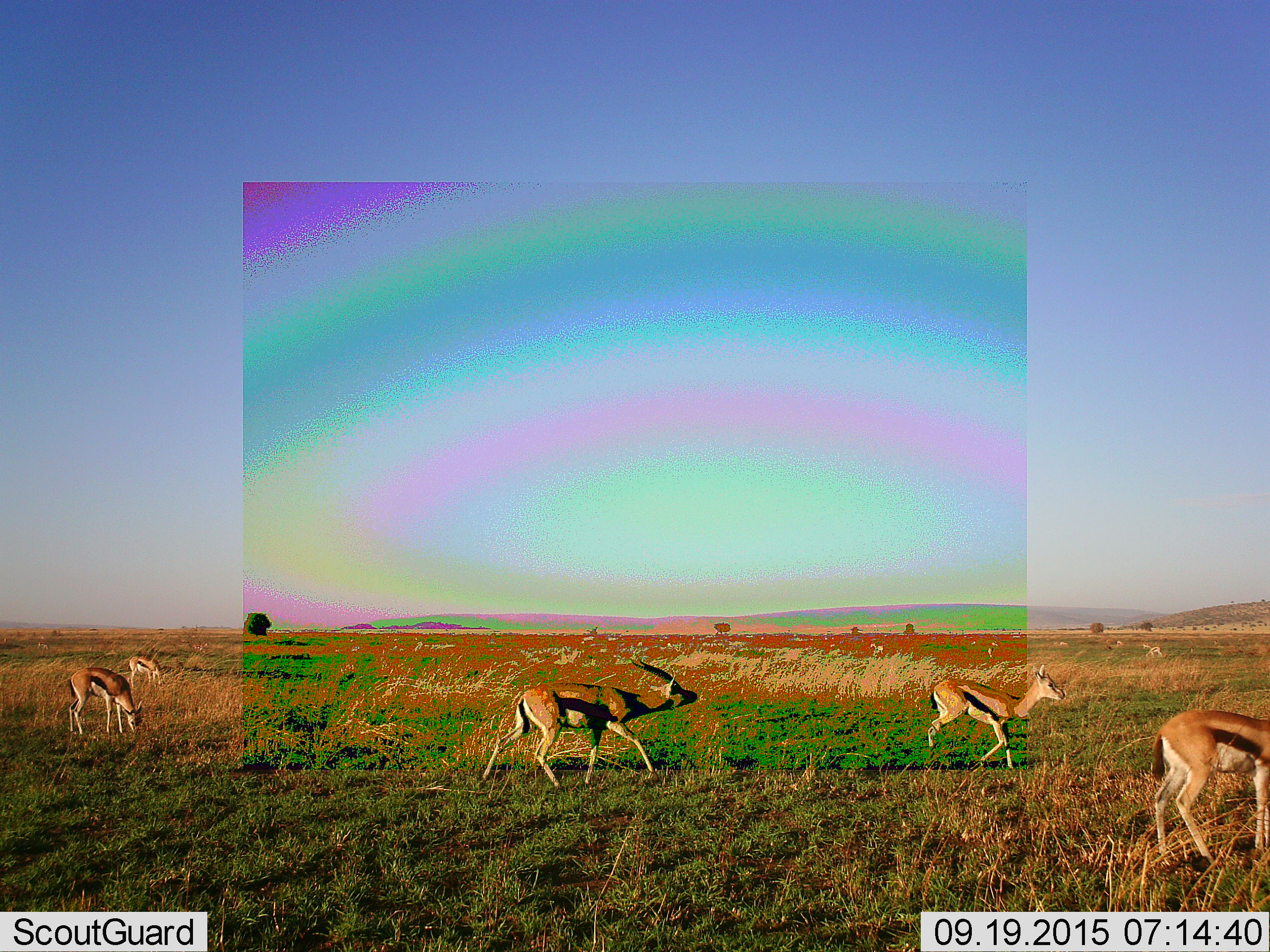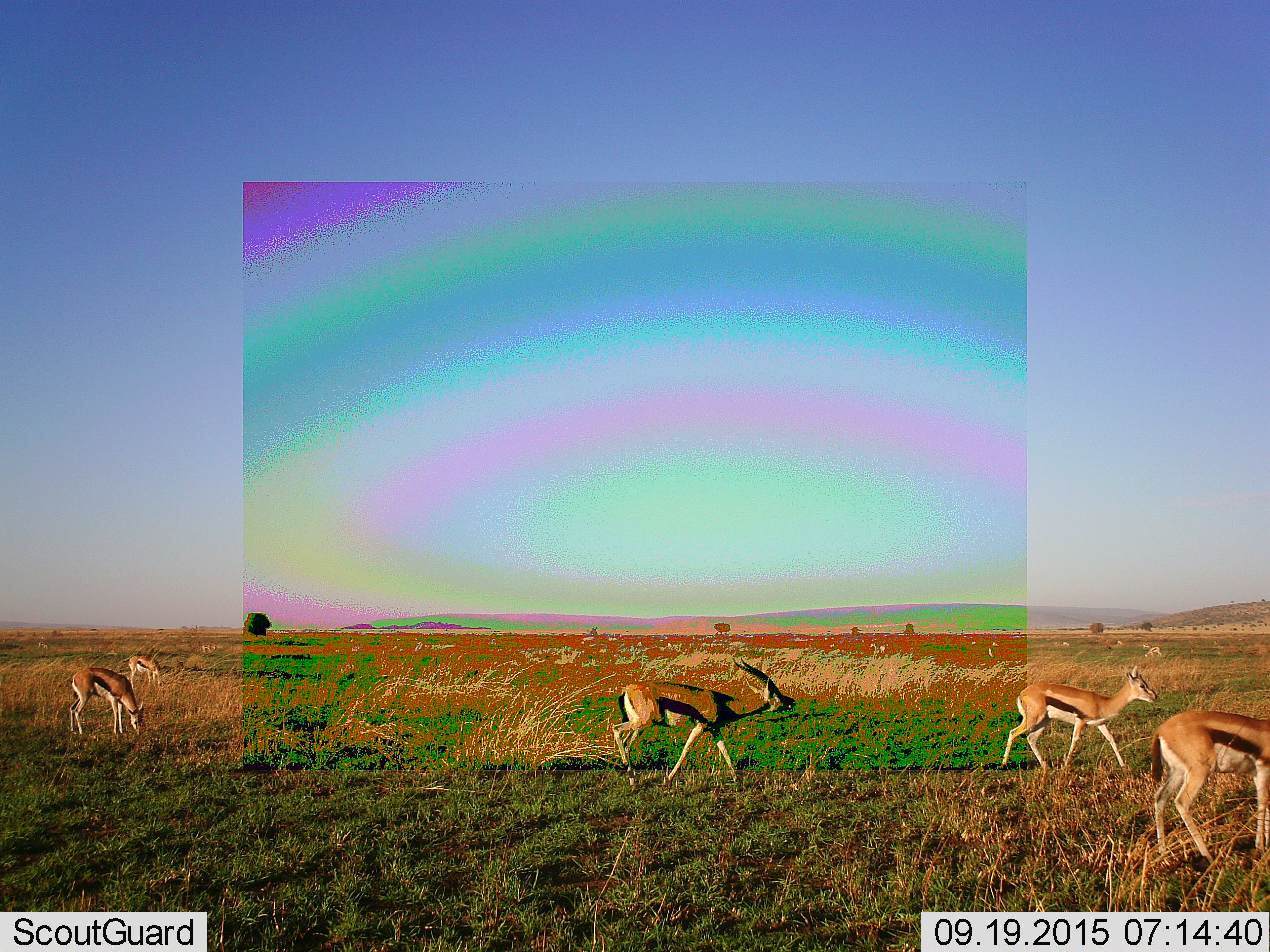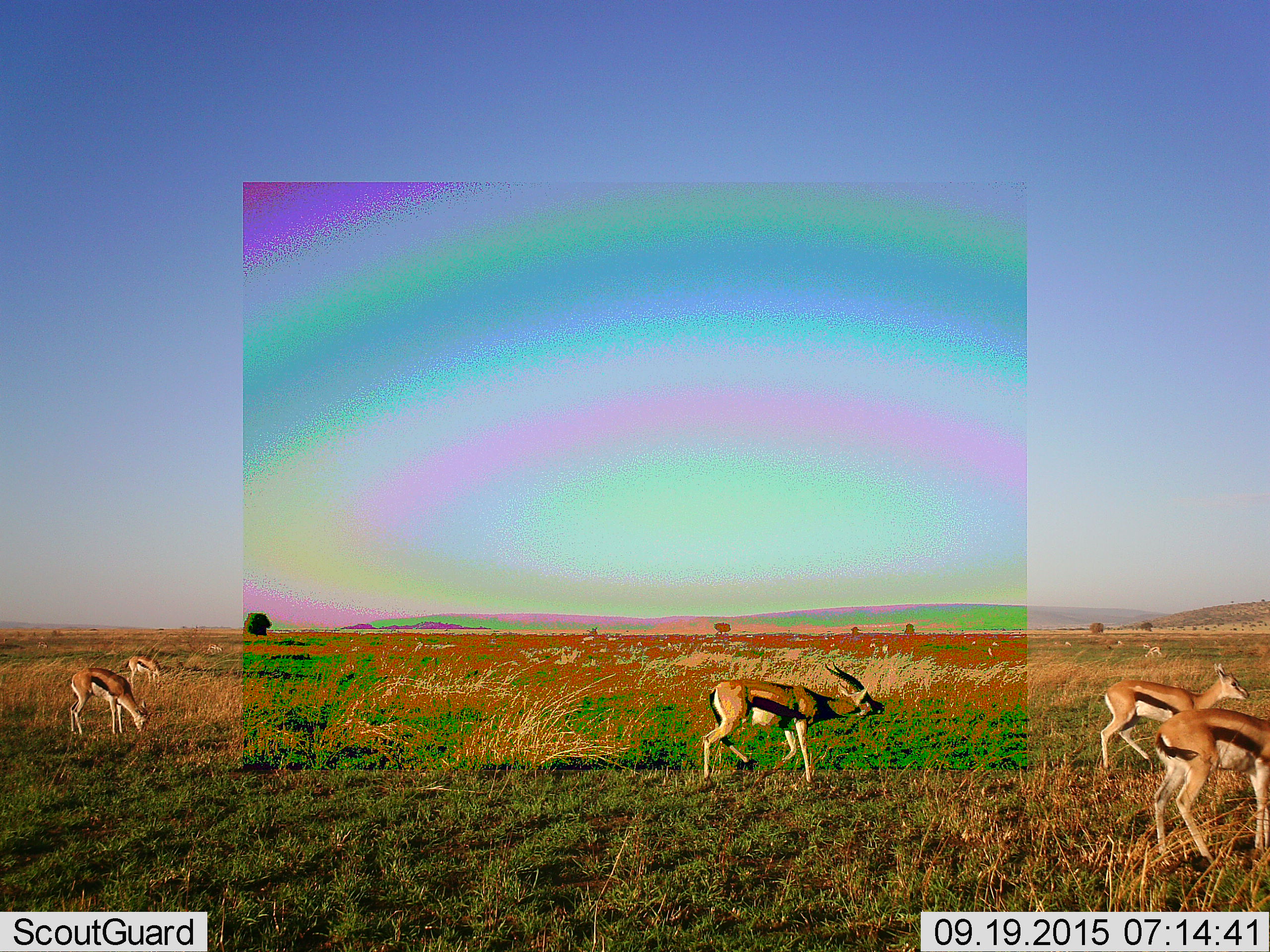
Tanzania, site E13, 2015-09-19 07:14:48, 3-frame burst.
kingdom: Animalia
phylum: Chordata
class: Mammalia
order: Artiodactyla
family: Bovidae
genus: Eudorcas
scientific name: Eudorcas thomsonii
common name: thomson's gazelle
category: gazellethomsons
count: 11-50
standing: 56%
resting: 11%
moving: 89%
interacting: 6%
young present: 22%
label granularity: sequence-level